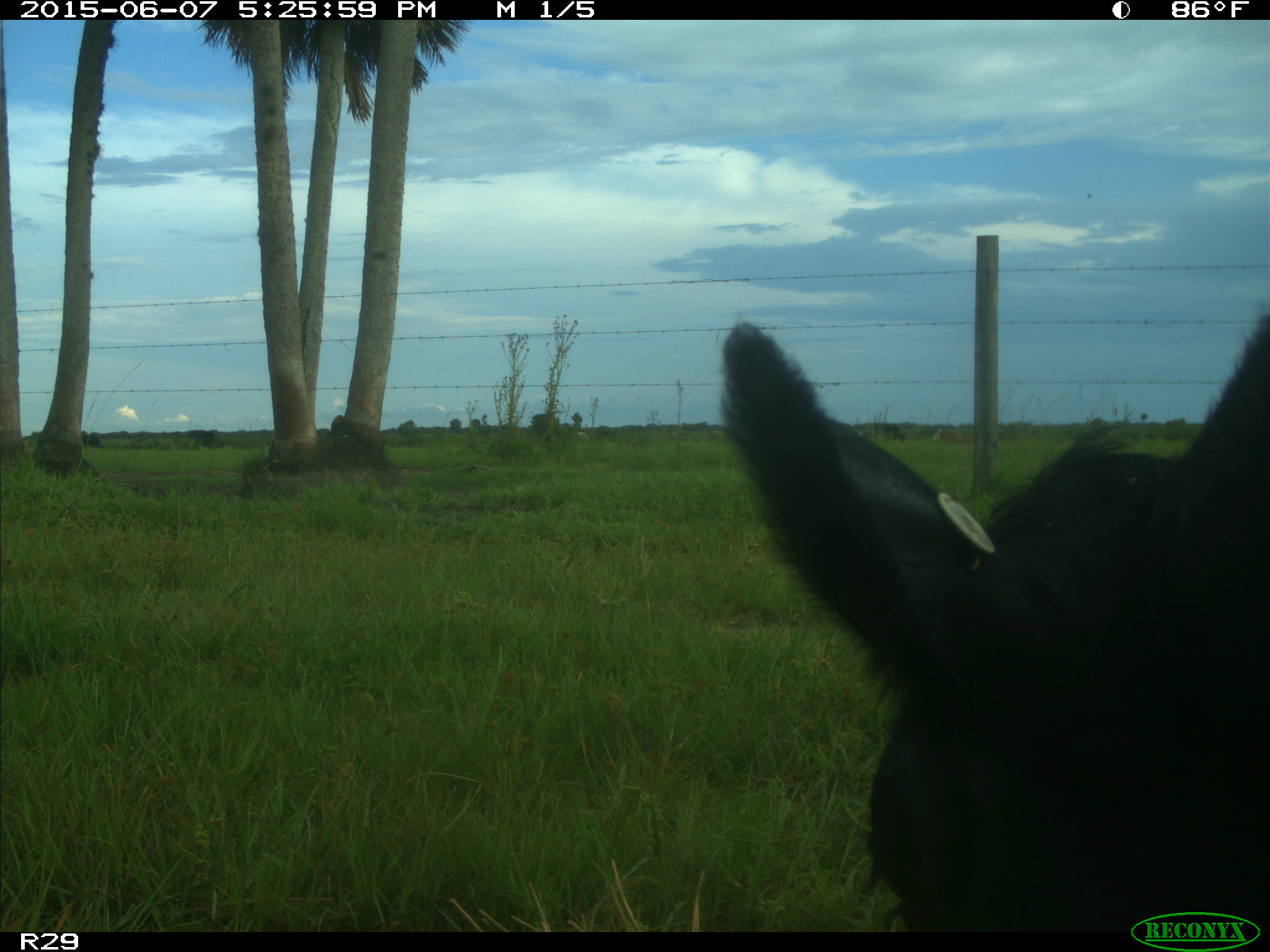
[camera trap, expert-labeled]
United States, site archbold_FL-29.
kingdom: Animalia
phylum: Chordata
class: Mammalia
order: Artiodactyla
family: Bovidae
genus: Bos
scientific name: Bos taurus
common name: domestic cow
Bos taurus (domestic cow).